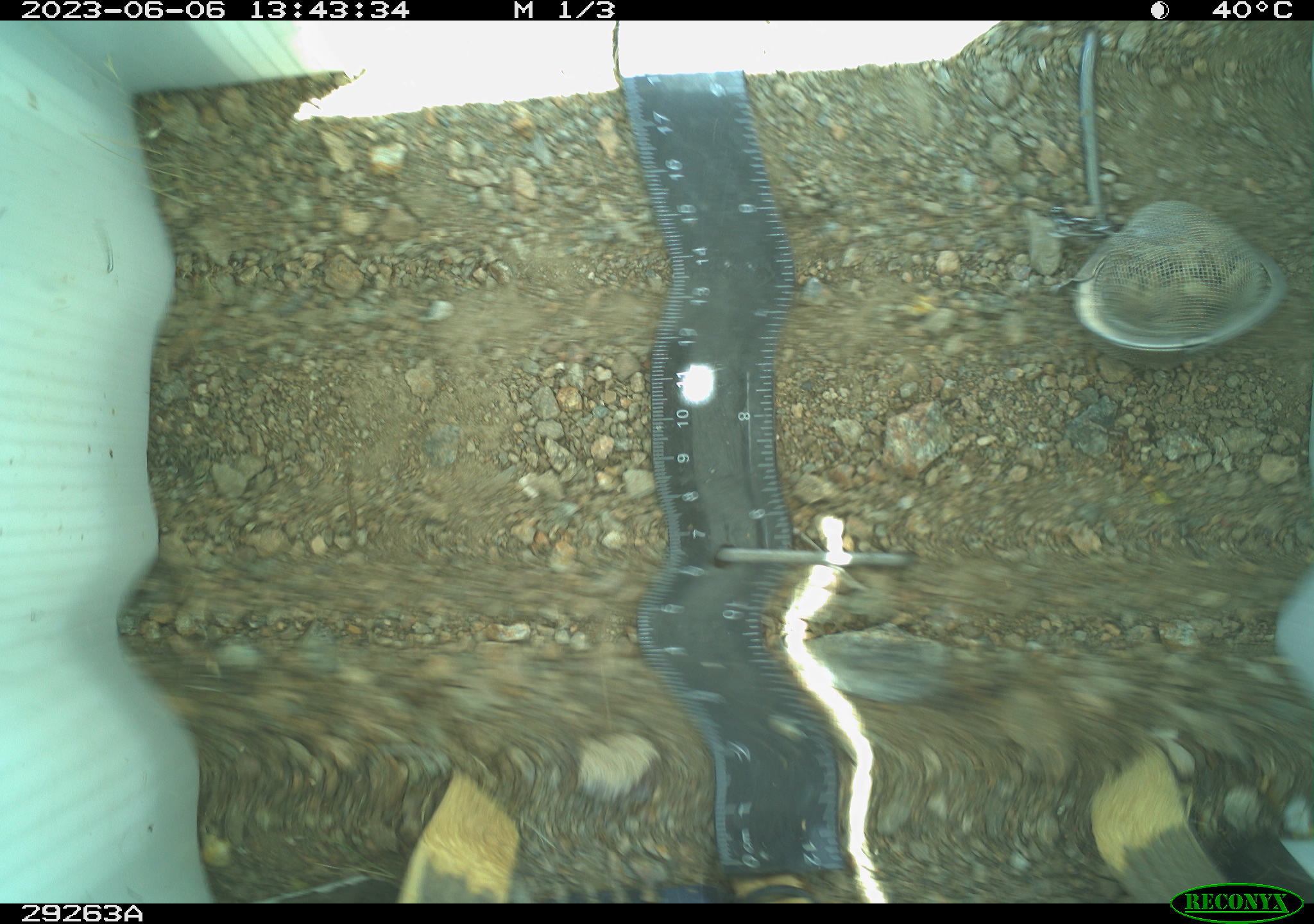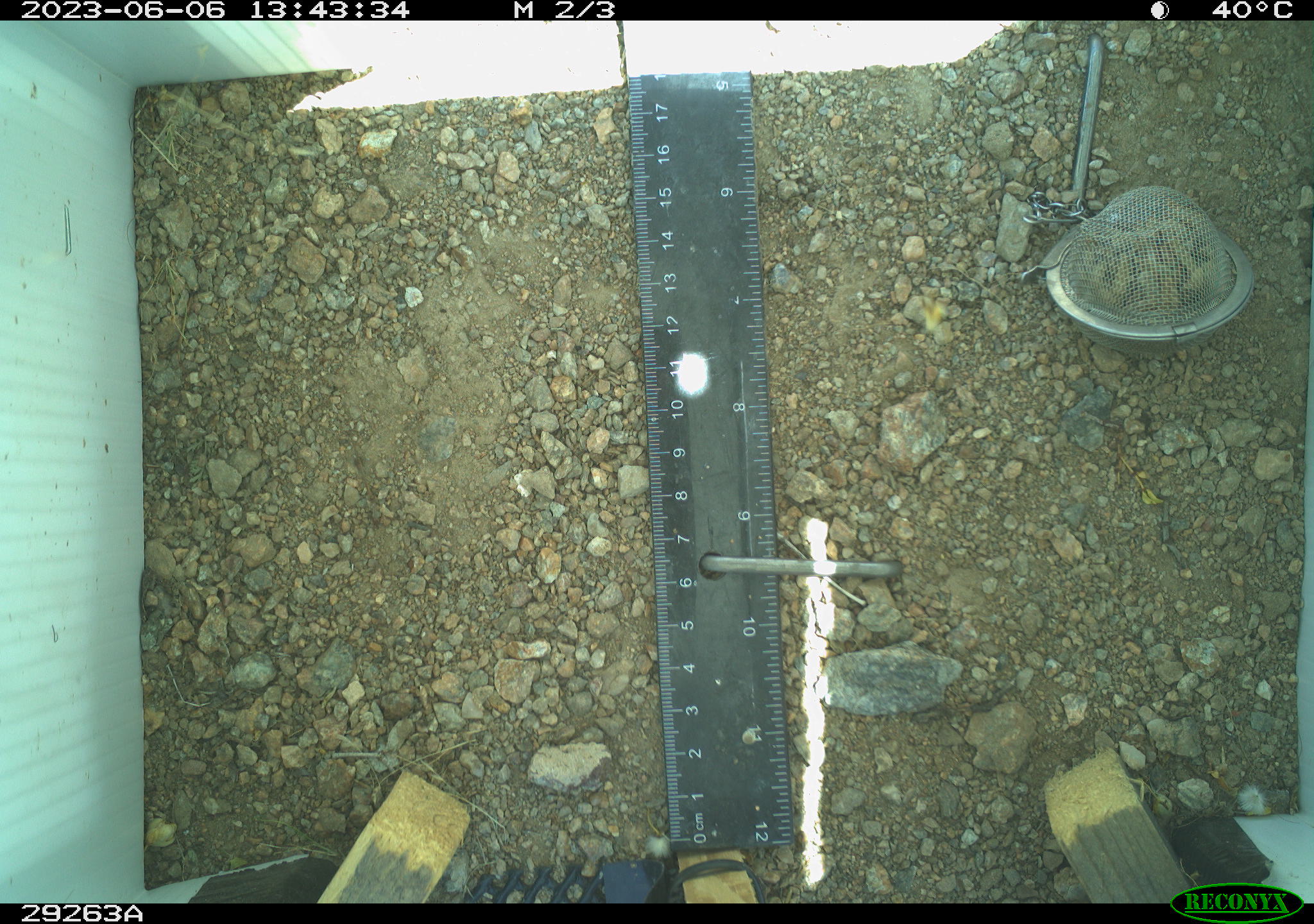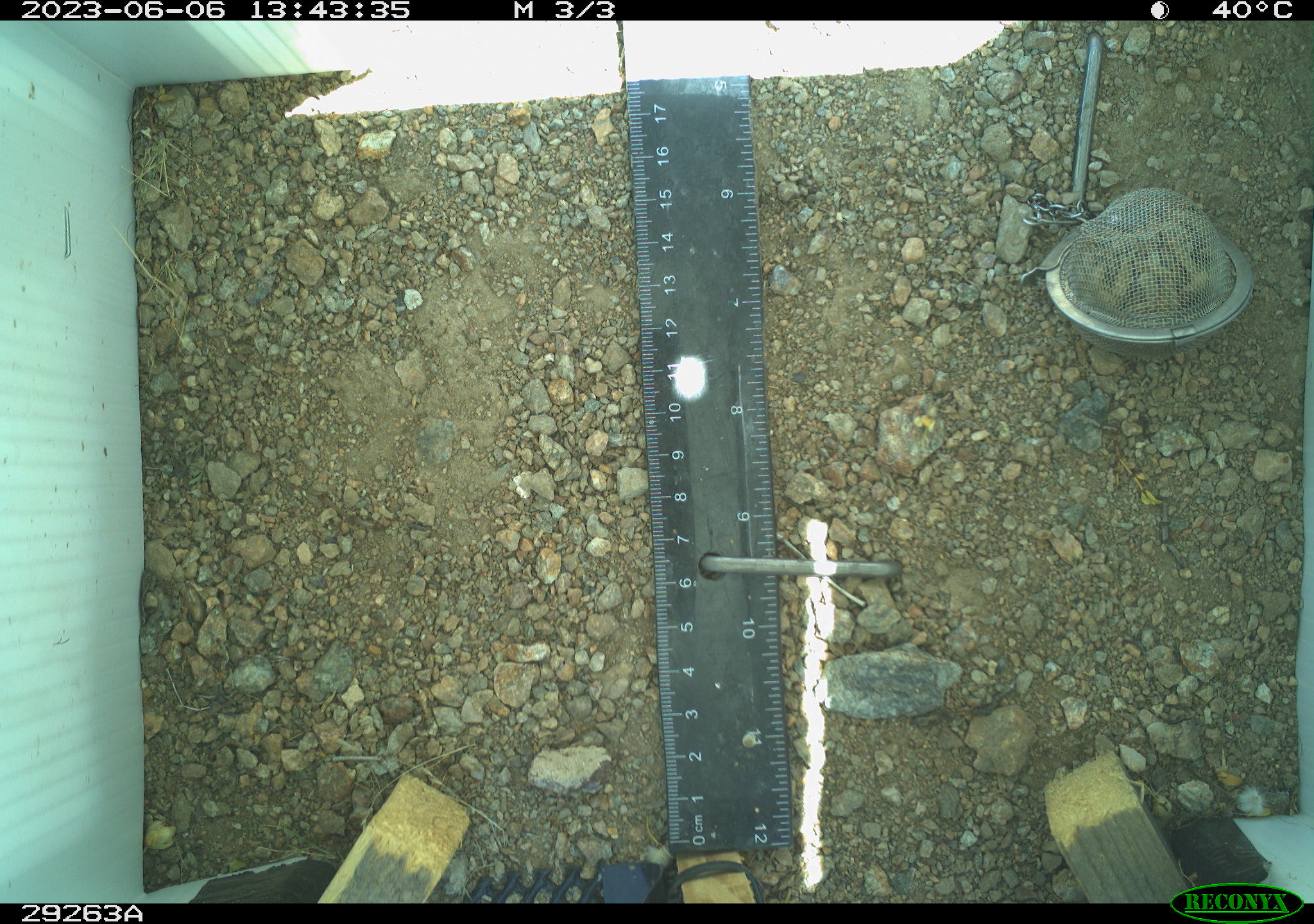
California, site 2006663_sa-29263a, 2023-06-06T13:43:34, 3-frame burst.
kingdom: Animalia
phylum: Chordata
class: Mammalia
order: Rodentia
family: Sciuridae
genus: Ammospermophilus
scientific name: Ammospermophilus leucurus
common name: white-tailed antelope squirrel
White-tailed antelope squirrel (Ammospermophilus leucurus).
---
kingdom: Animalia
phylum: Chordata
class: Reptilia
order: Squamata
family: Teiidae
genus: Aspidoscelis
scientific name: Aspidoscelis tigris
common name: western whiptail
Western whiptail (Aspidoscelis tigris).